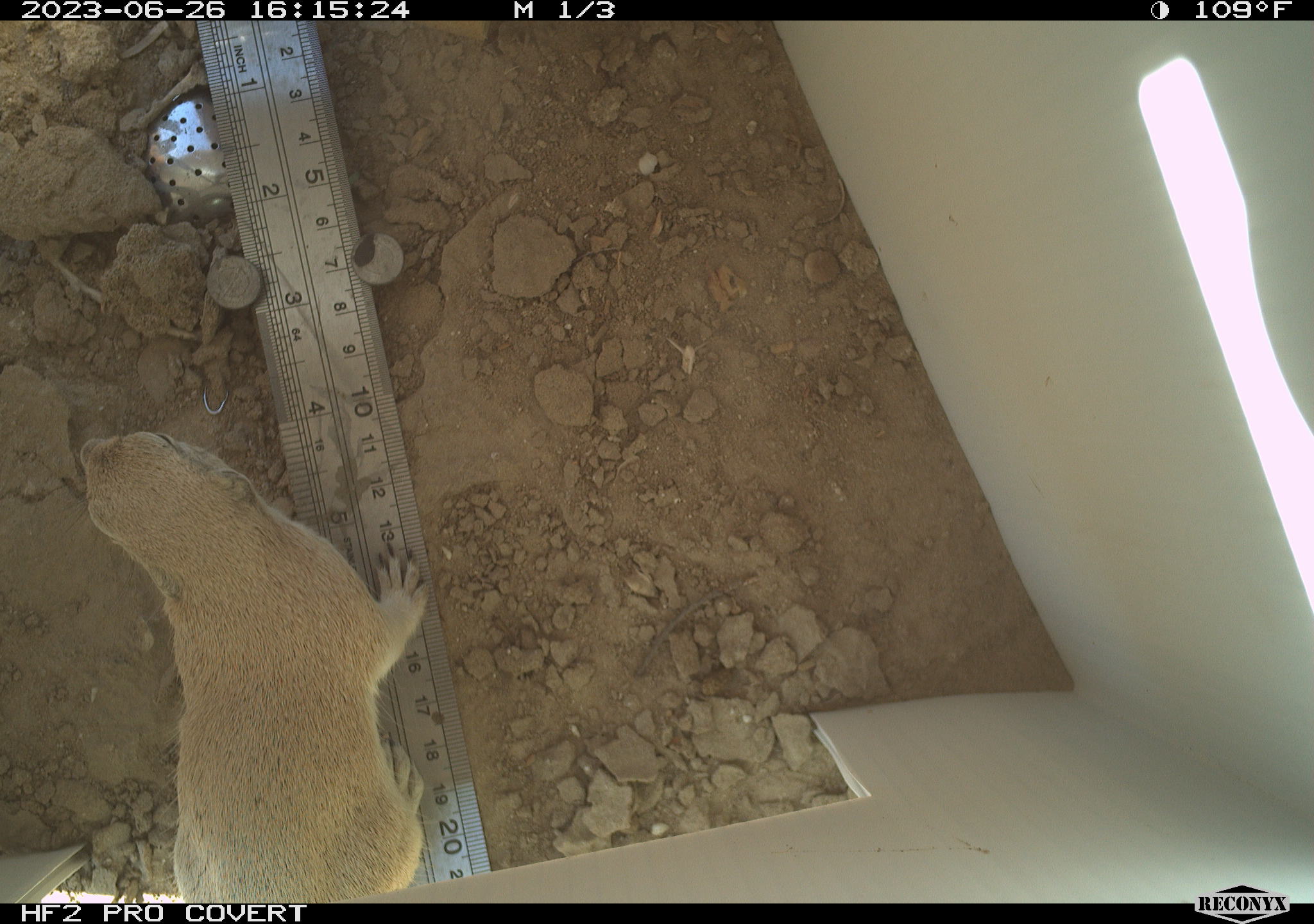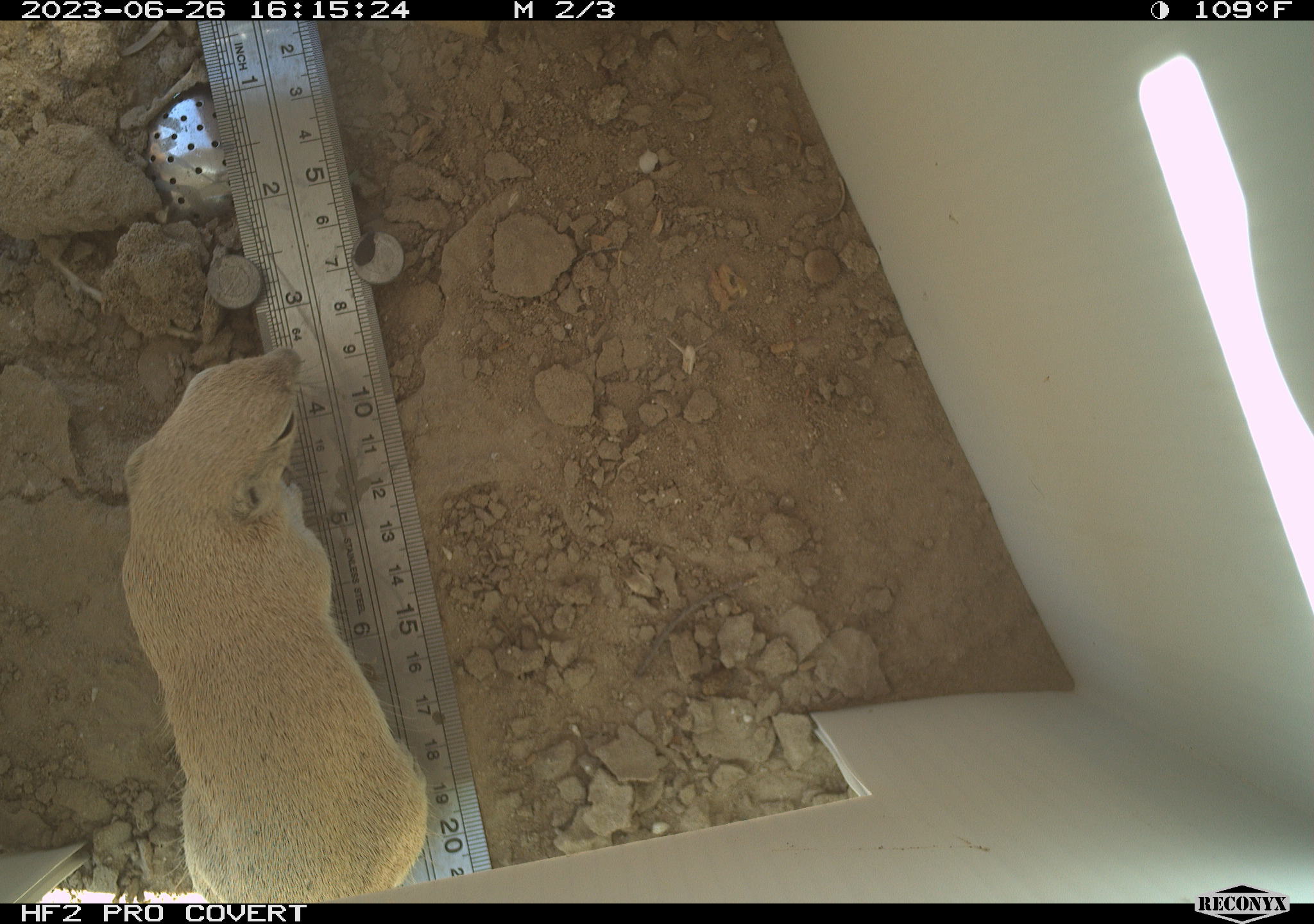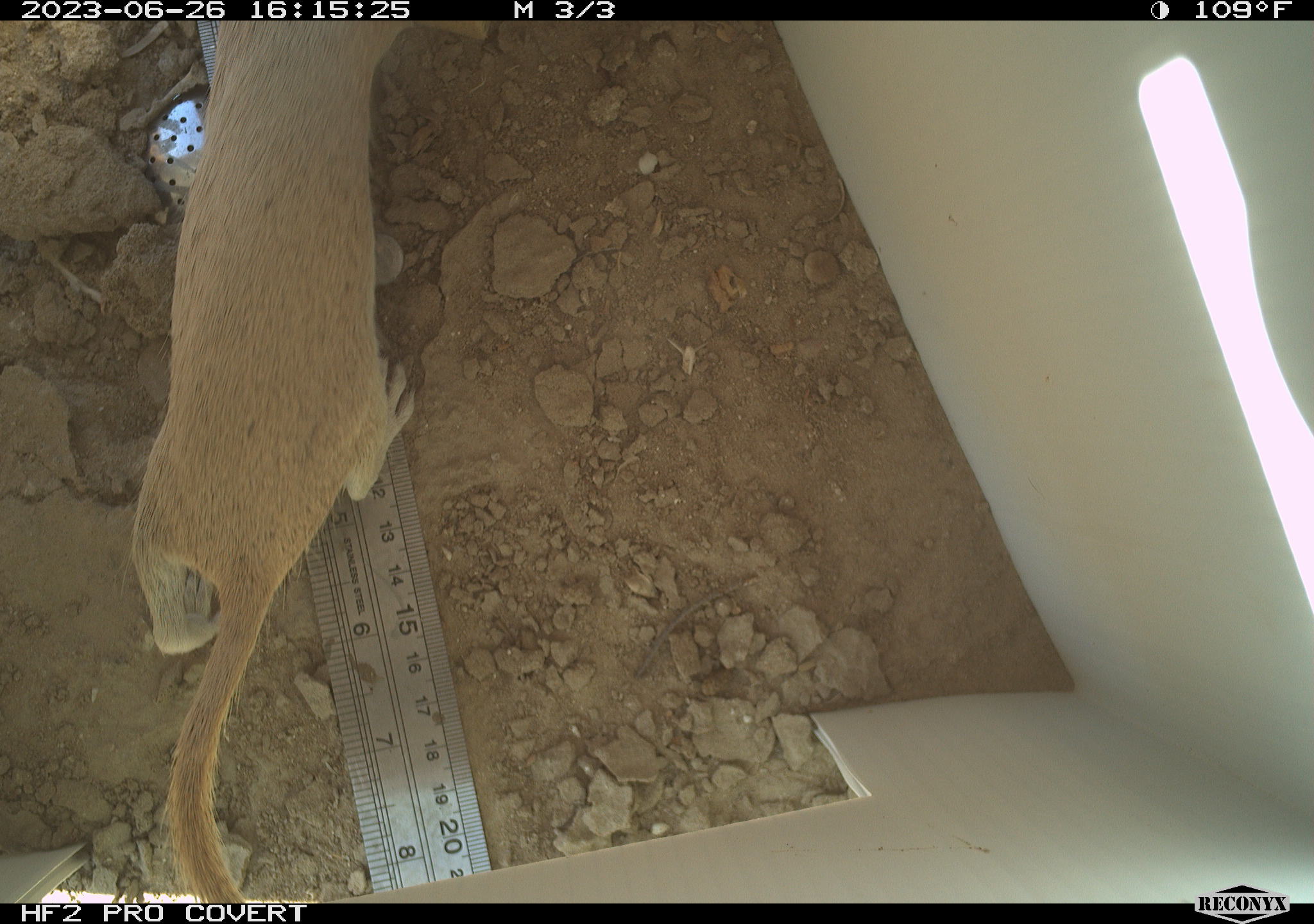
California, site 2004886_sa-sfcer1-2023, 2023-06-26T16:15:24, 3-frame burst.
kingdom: Animalia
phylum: Chordata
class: Mammalia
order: Rodentia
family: Sciuridae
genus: Xerospermophilus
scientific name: Xerospermophilus tereticaudus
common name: round-tailed ground squirrel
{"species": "round-tailed ground squirrel (Xerospermophilus tereticaudus)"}